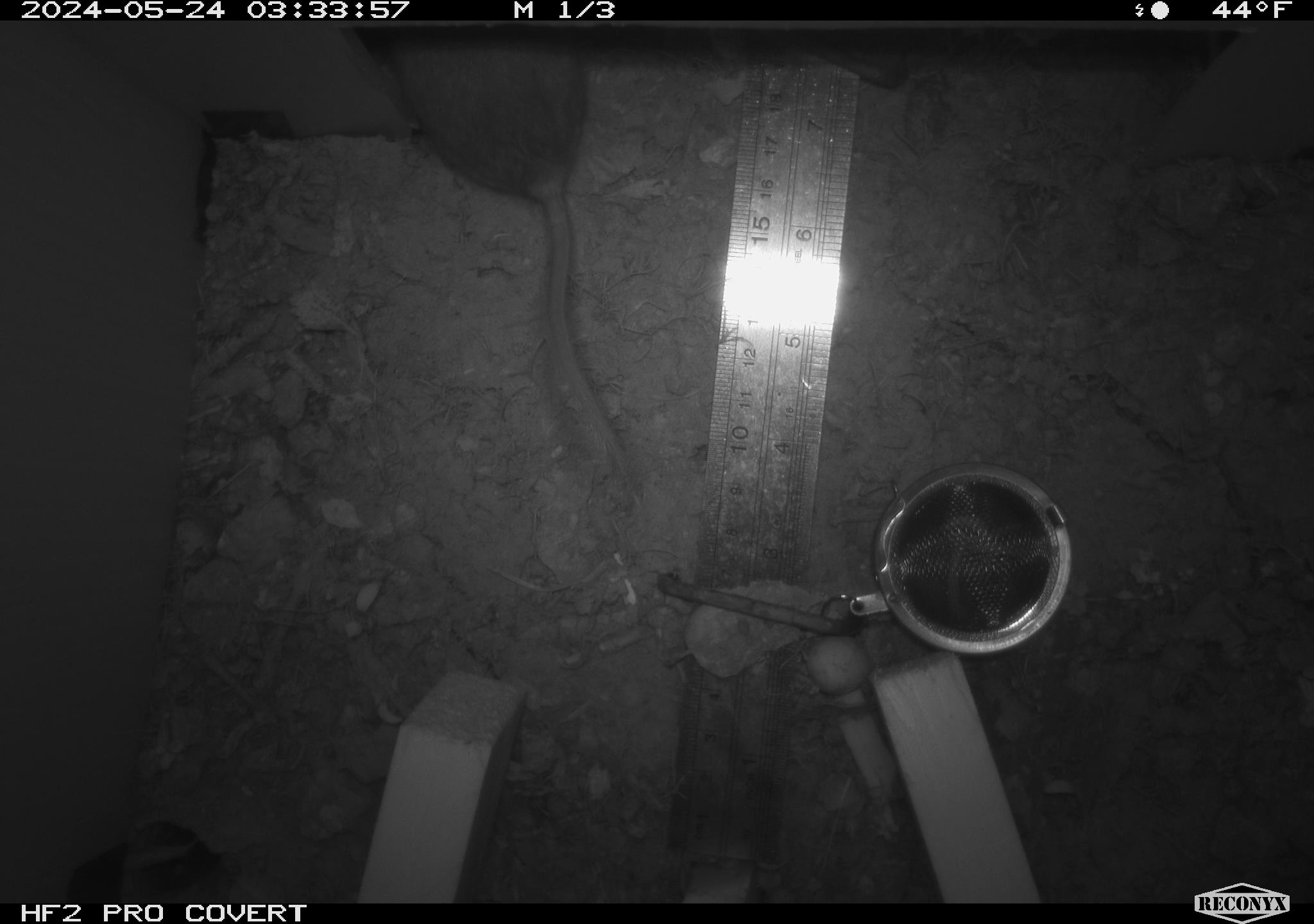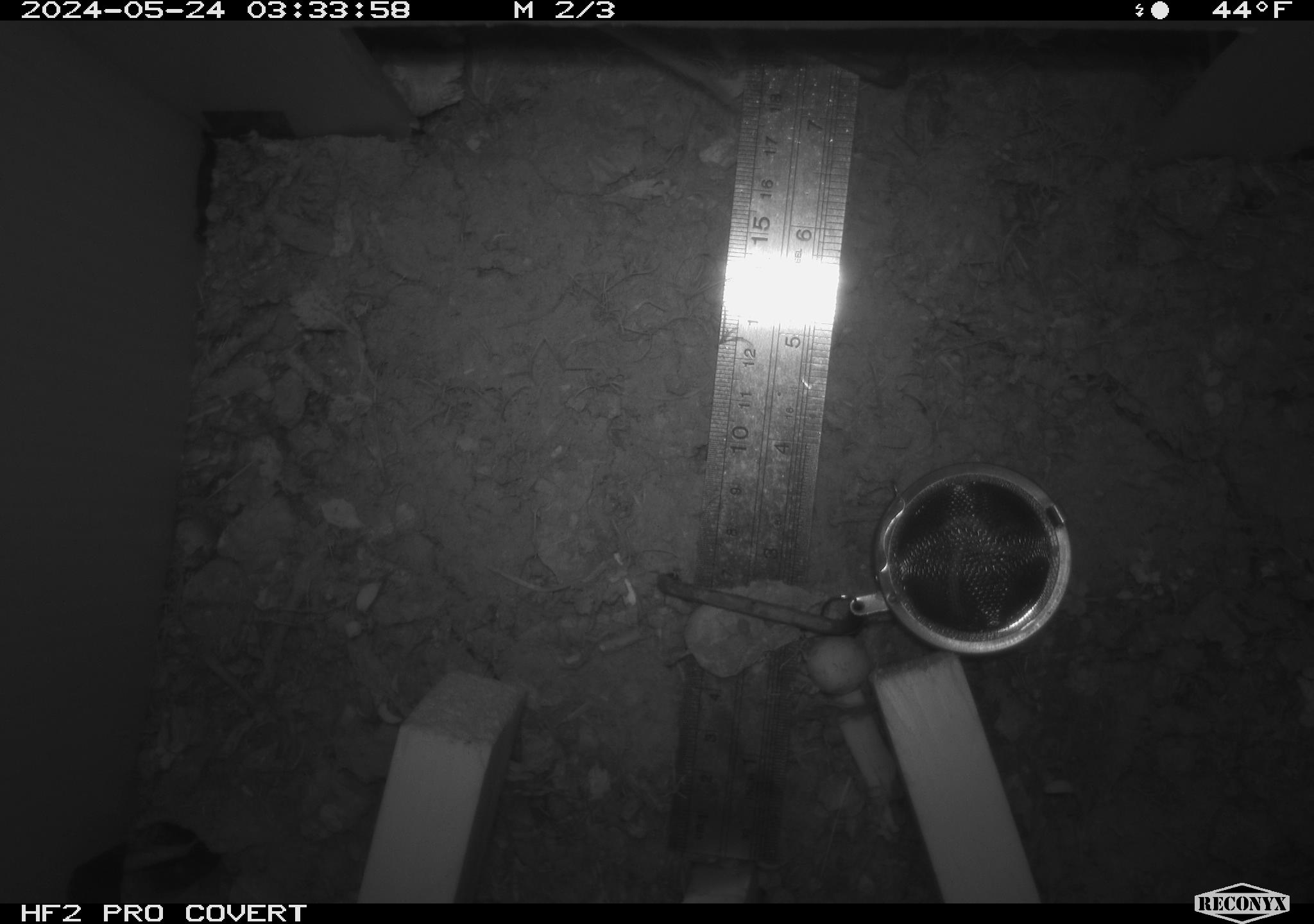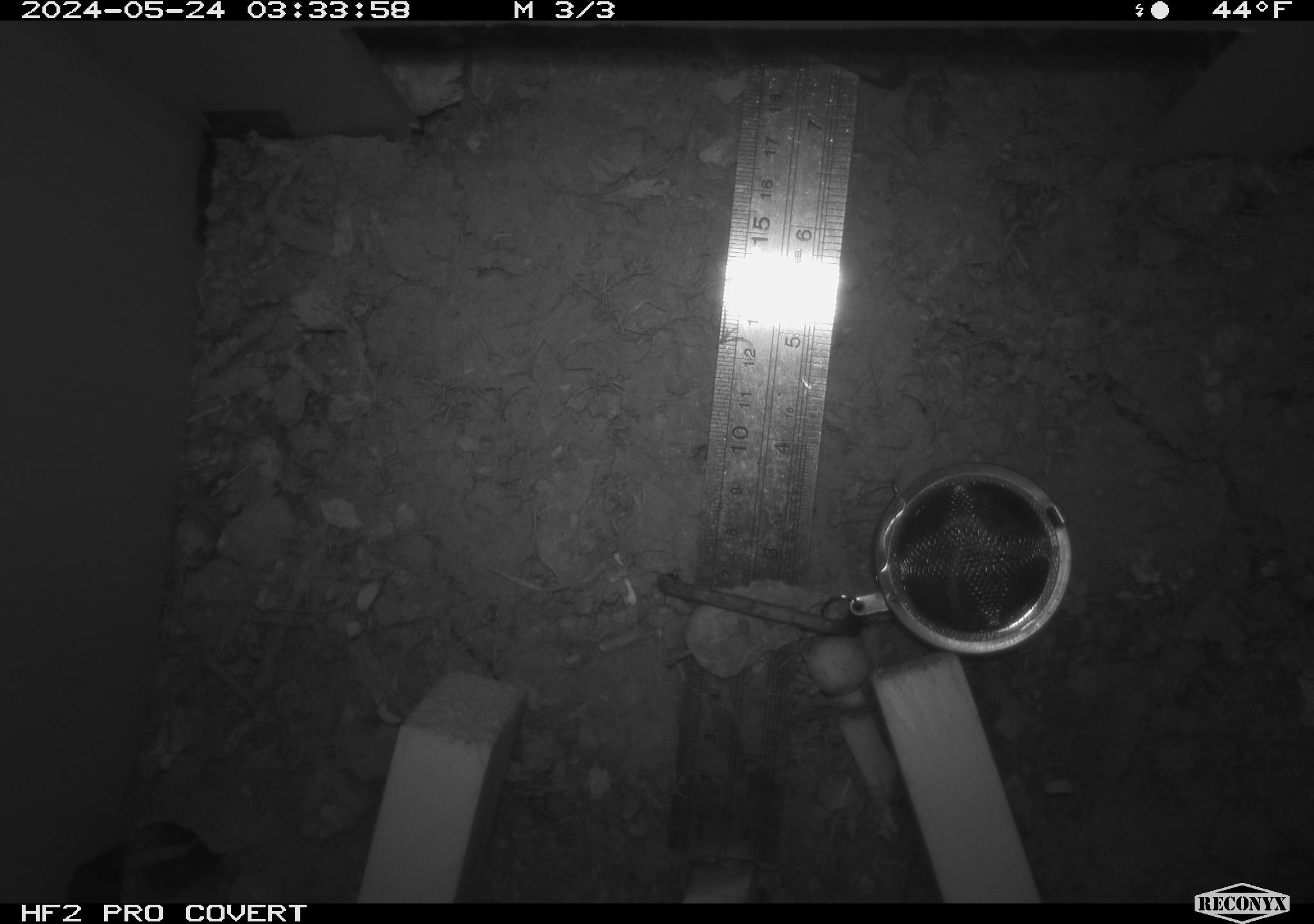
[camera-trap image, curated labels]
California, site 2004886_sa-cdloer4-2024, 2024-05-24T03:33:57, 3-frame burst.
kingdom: Animalia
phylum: Chordata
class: Mammalia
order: Rodentia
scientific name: Rodentia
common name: mouse species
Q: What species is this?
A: Mouse species (Rodentia).